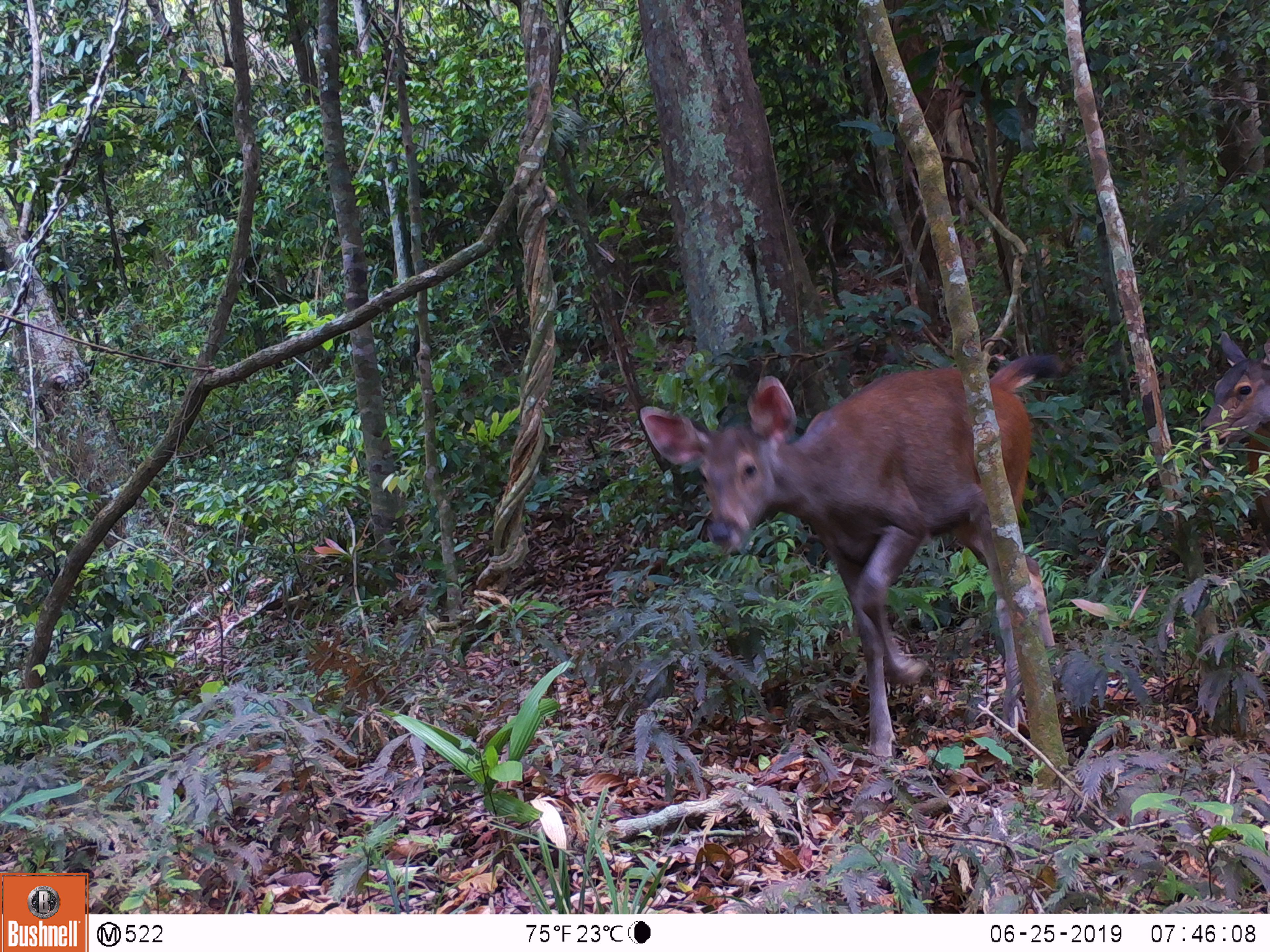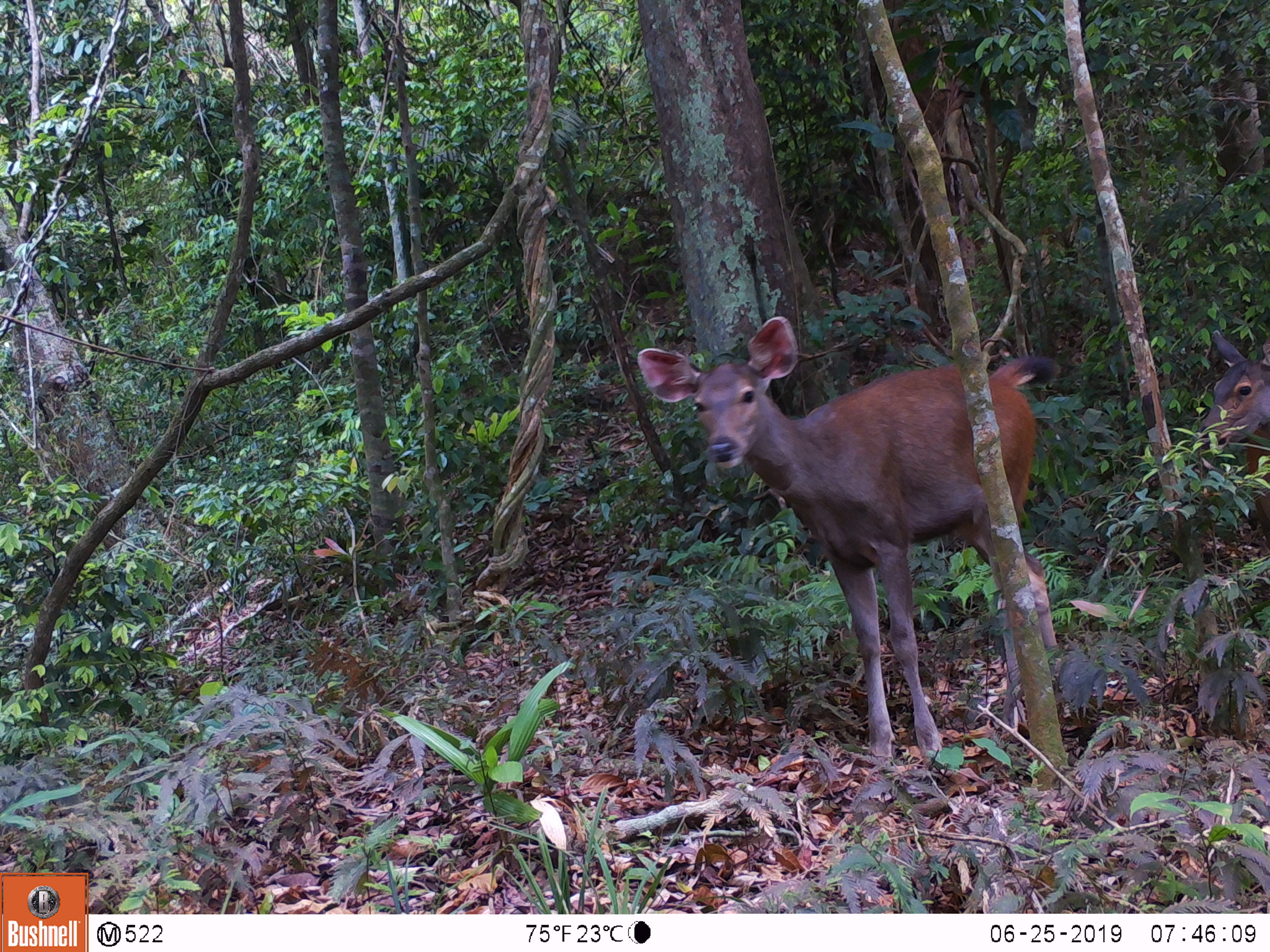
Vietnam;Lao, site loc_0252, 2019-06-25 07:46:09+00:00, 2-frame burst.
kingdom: Animalia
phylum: Chordata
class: Mammalia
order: Artiodactyla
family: Cervidae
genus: Rusa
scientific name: Rusa unicolor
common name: sambar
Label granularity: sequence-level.